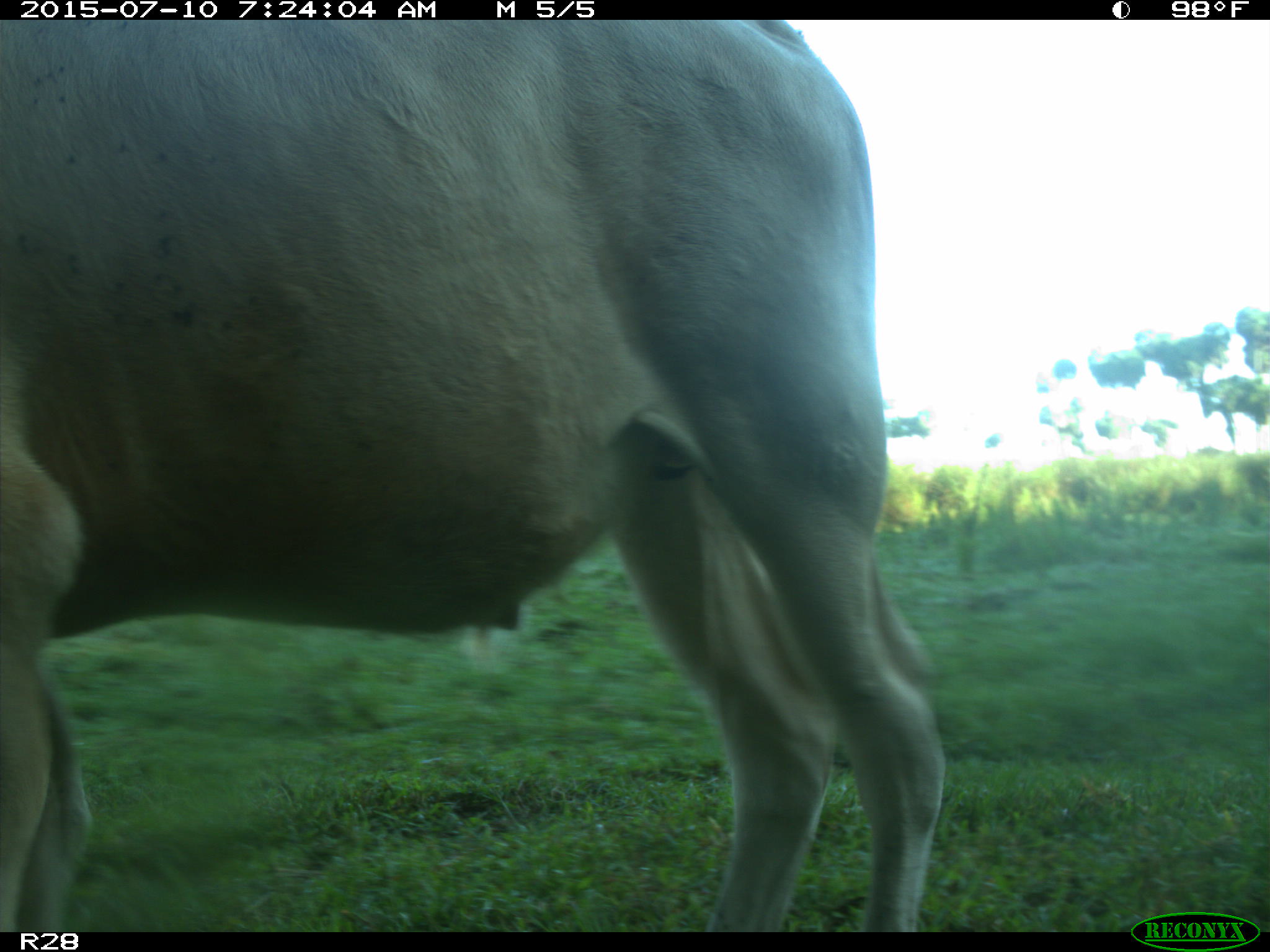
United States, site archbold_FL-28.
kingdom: Animalia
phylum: Chordata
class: Mammalia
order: Artiodactyla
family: Bovidae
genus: Bos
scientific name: Bos taurus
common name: domestic cow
Bos taurus (domestic cow).